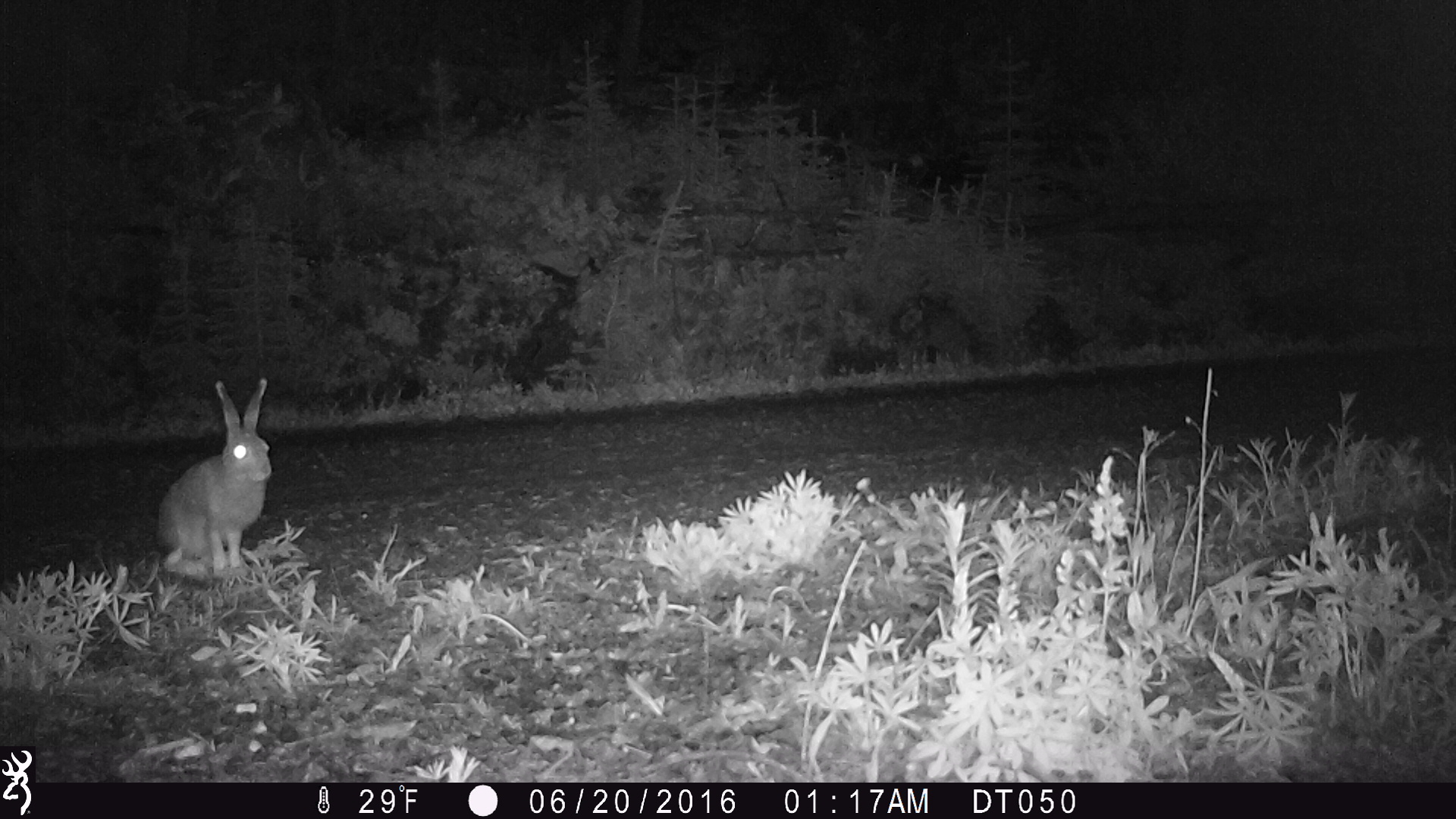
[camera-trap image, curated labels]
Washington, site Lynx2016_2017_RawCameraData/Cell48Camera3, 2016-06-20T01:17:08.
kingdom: Animalia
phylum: Chordata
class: Mammalia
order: Lagomorpha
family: Leporidae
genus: Lepus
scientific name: Lepus americanus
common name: snowshoe hare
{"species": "Lepus americanus (snowshoe hare)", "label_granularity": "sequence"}